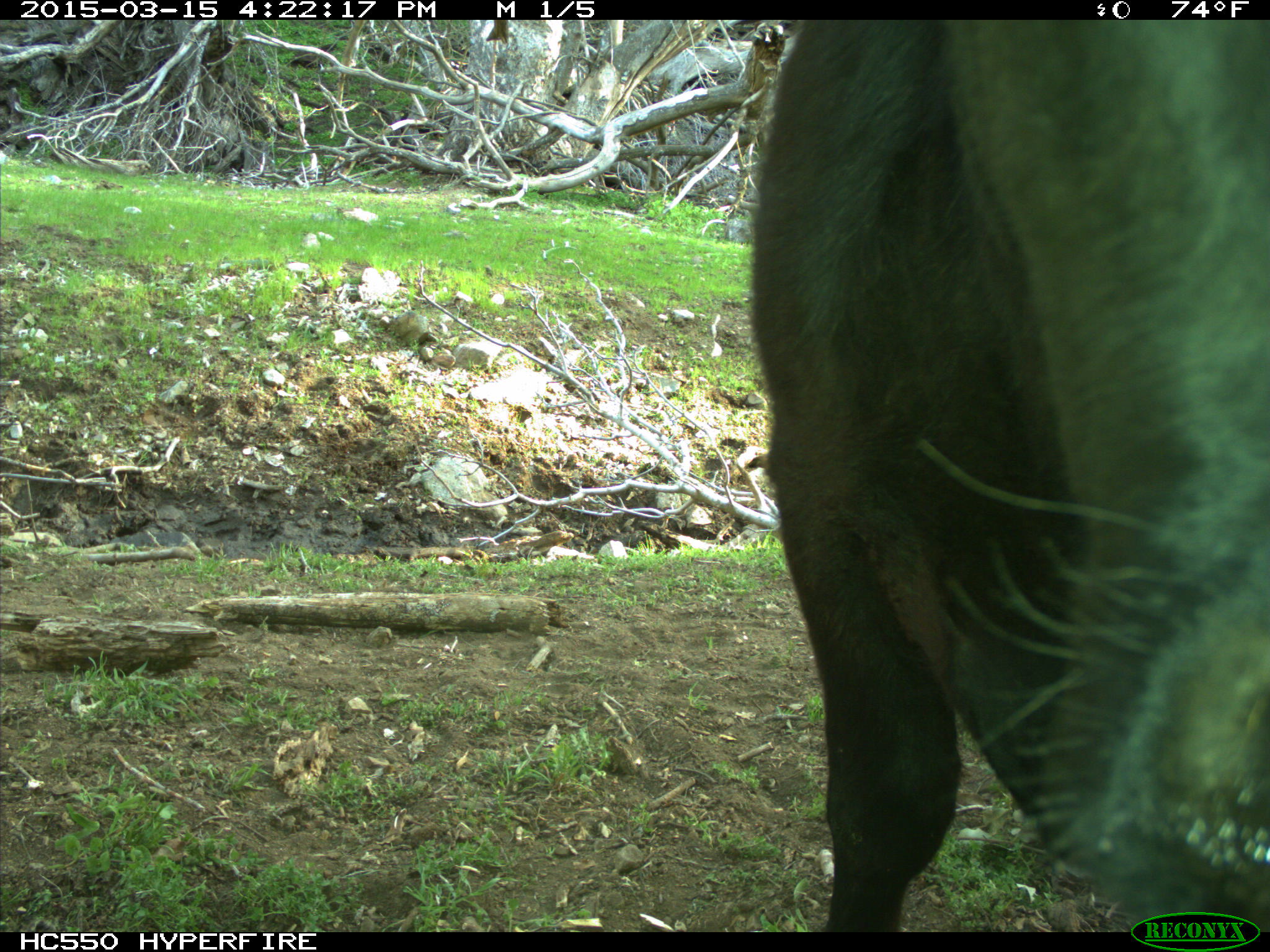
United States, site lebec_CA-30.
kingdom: Animalia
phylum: Chordata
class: Mammalia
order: Artiodactyla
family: Bovidae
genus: Bos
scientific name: Bos taurus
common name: domestic cow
Bos taurus (domestic cow).